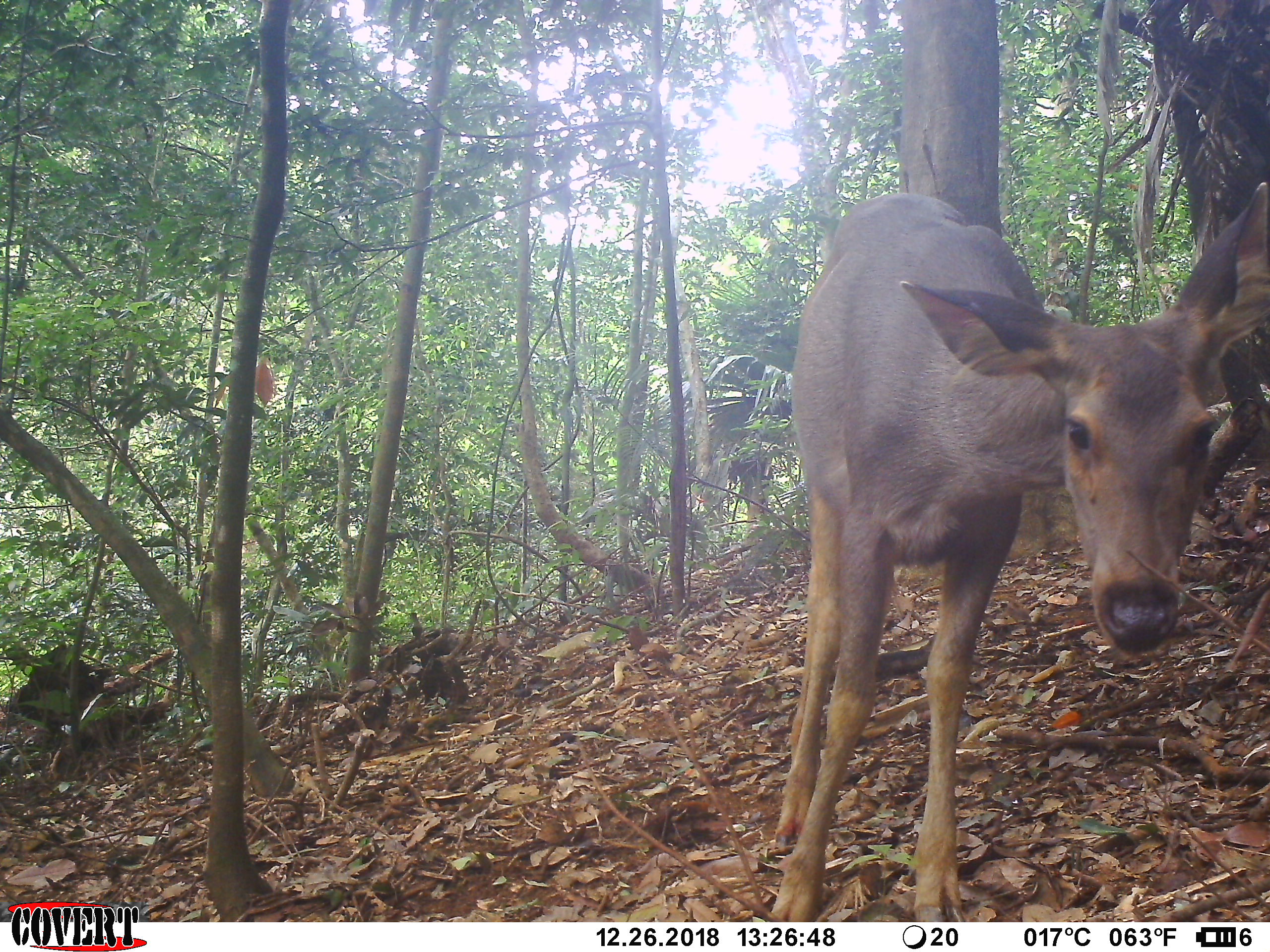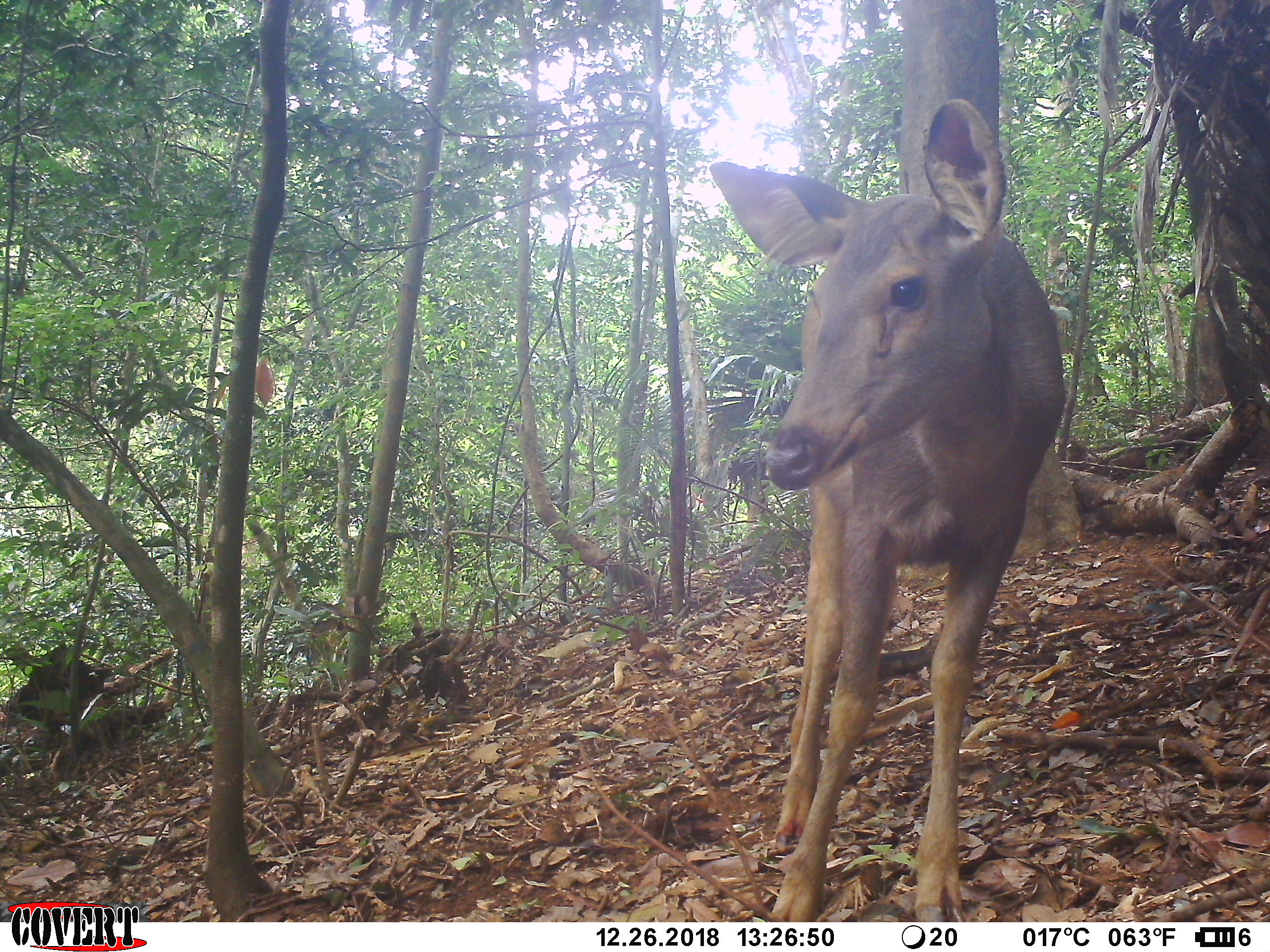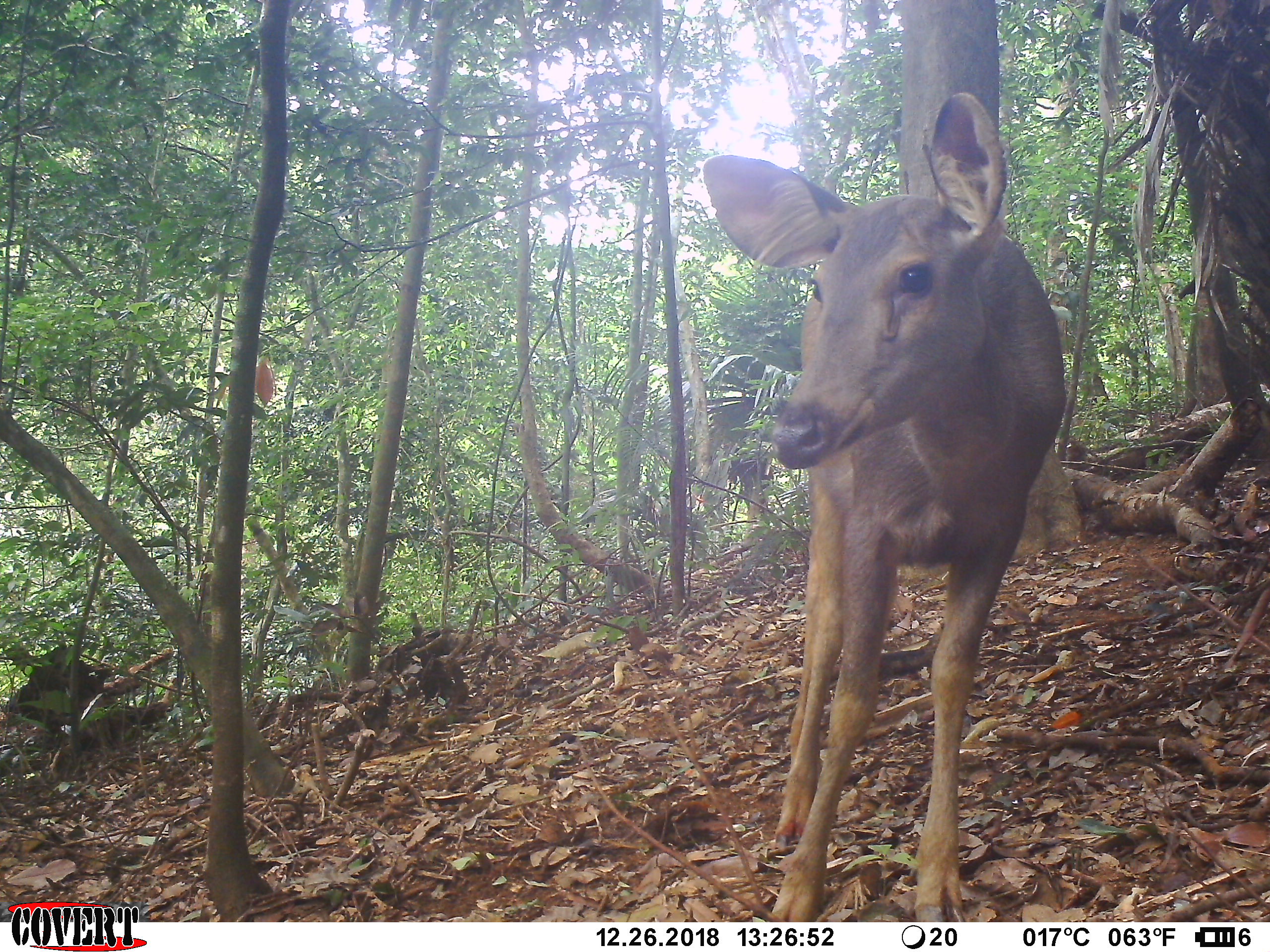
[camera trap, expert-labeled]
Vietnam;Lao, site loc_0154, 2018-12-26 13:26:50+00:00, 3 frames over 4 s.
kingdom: Animalia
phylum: Chordata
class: Mammalia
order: Artiodactyla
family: Cervidae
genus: Rusa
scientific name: Rusa unicolor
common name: sambar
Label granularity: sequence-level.